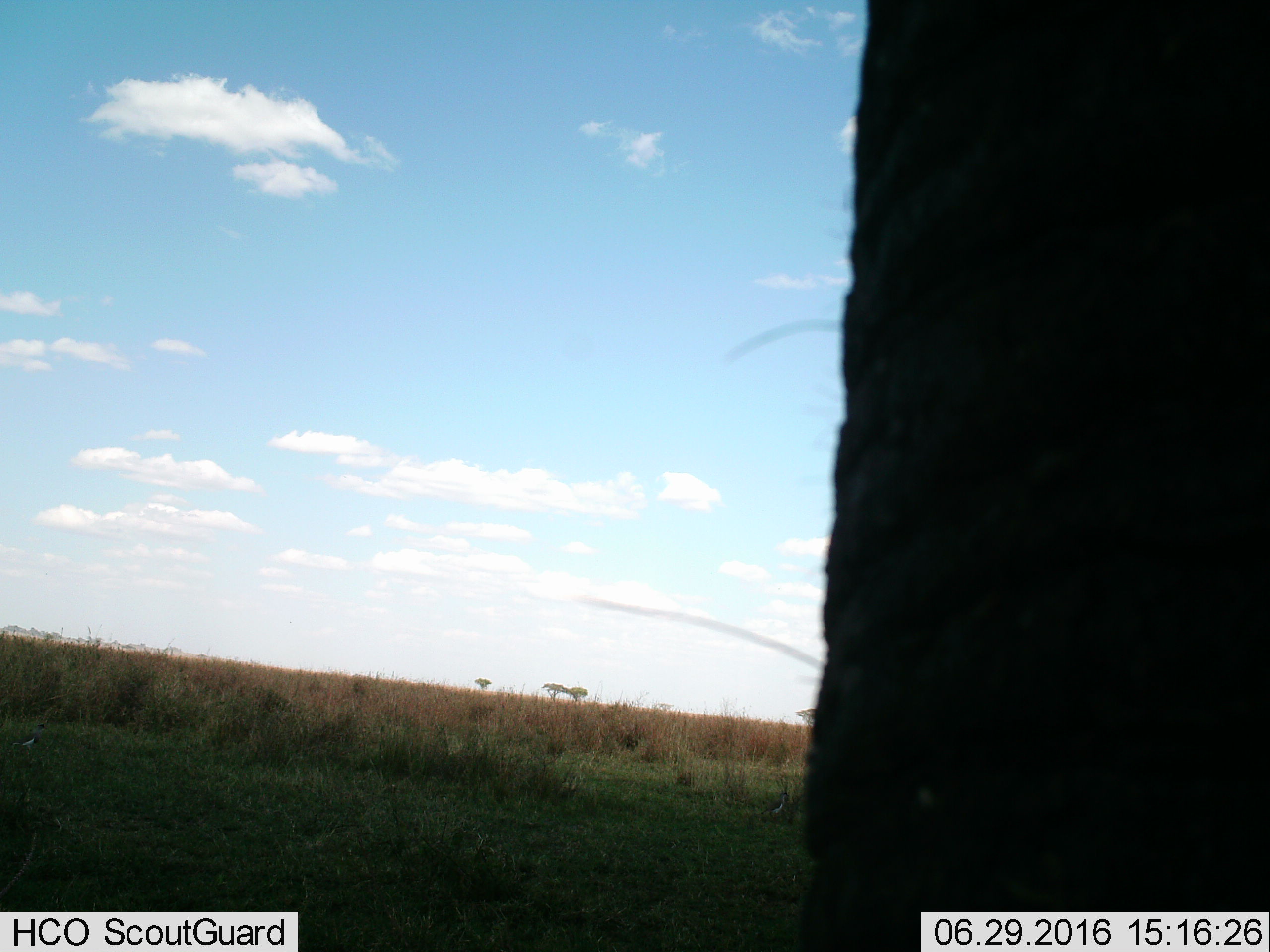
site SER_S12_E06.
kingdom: Animalia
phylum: Chordata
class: Mammalia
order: Proboscidea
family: Elephantidae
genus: Loxodonta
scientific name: Loxodonta africana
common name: african bush elephant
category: elephant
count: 1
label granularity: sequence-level